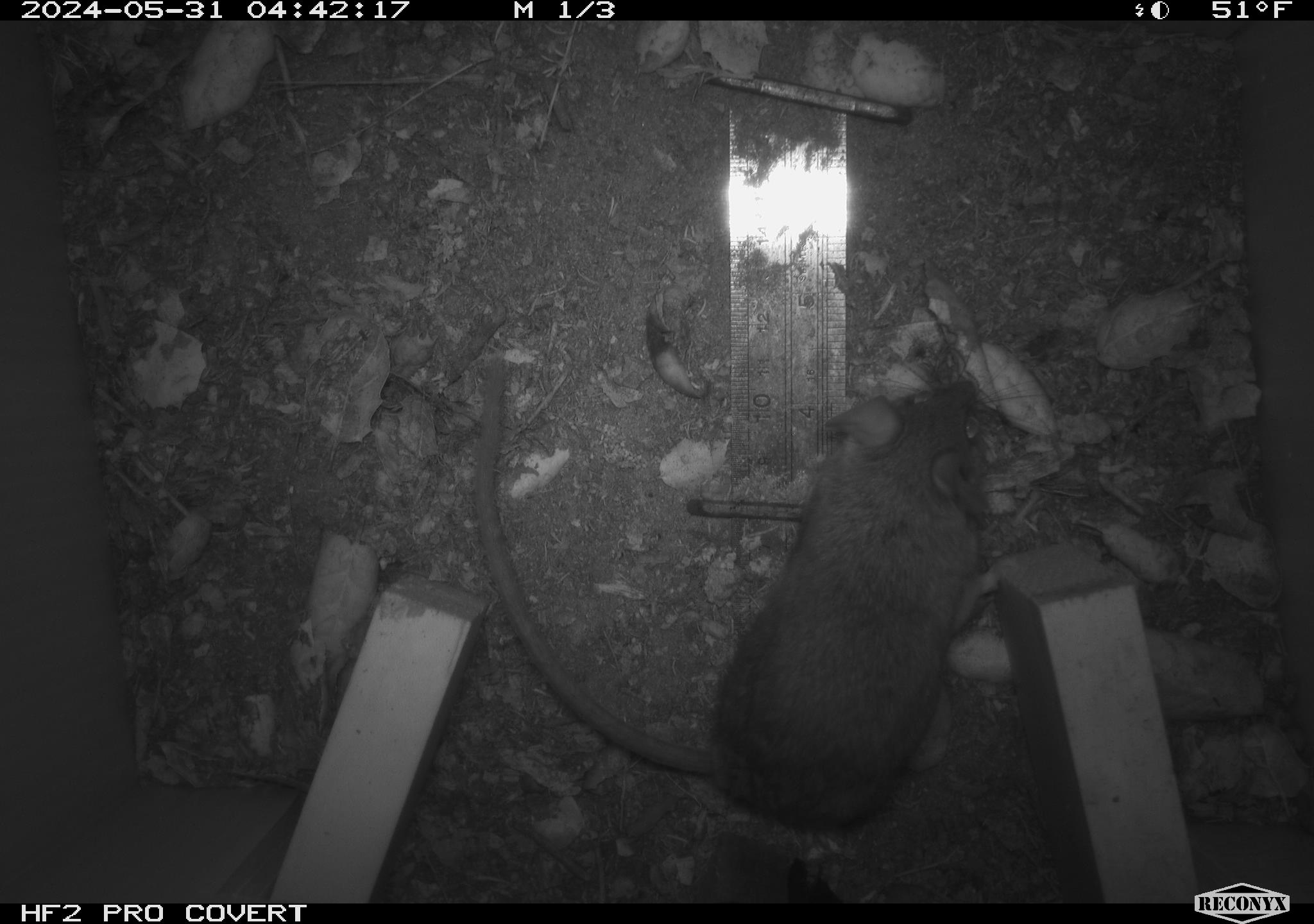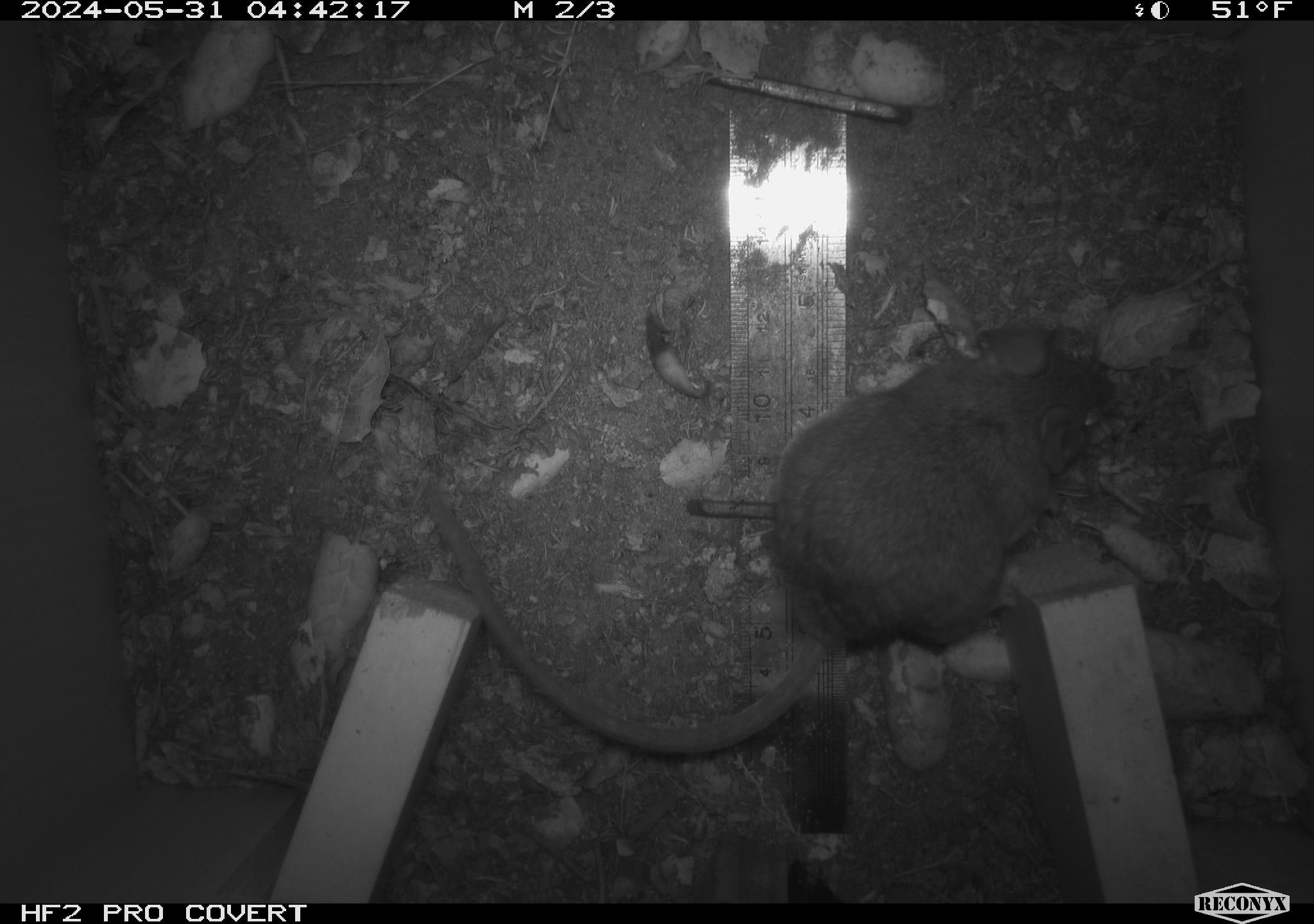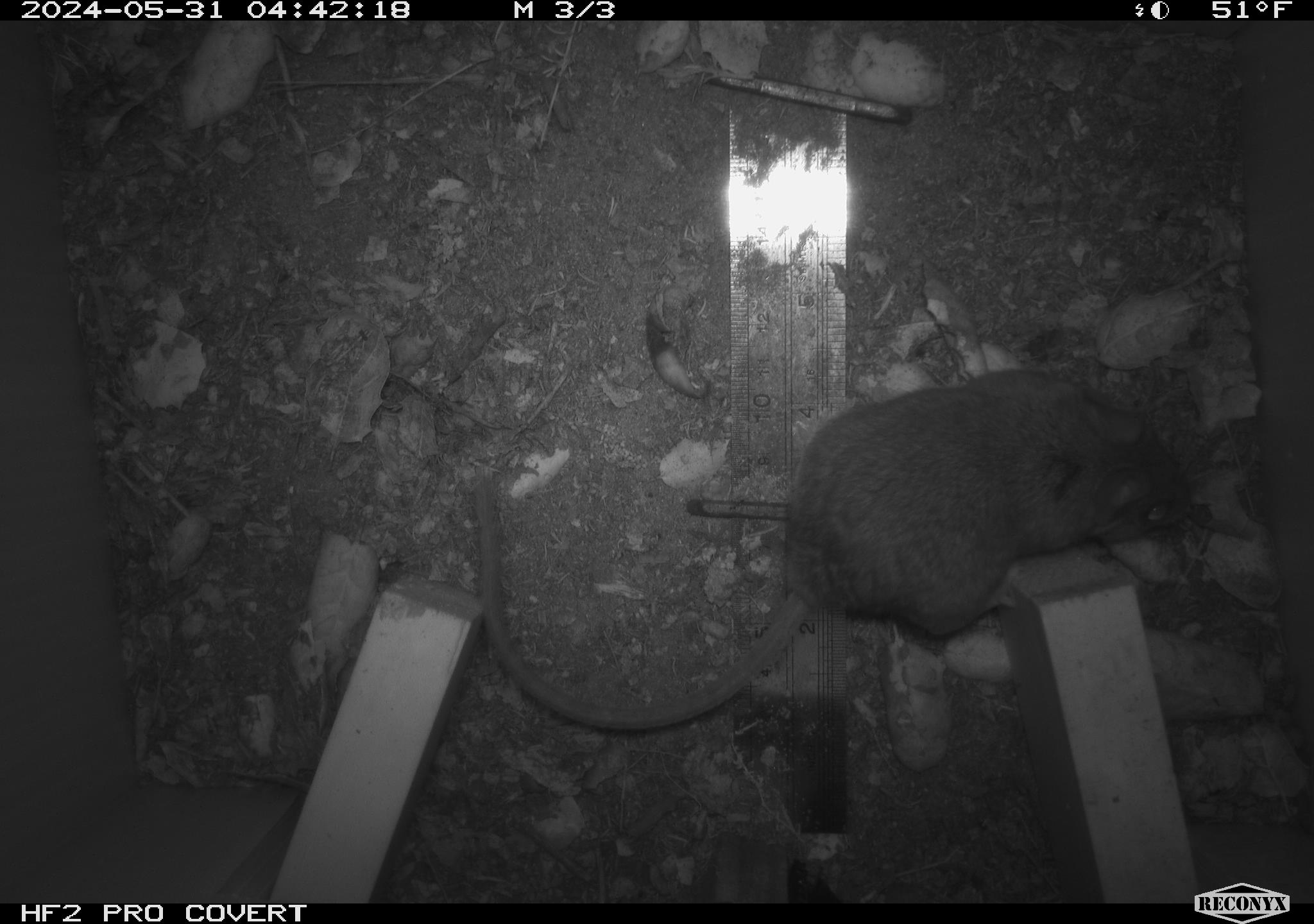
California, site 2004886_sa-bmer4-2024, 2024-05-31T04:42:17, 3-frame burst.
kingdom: Animalia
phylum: Chordata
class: Mammalia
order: Rodentia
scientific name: Rodentia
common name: mouse species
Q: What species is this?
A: Mouse species (Rodentia).